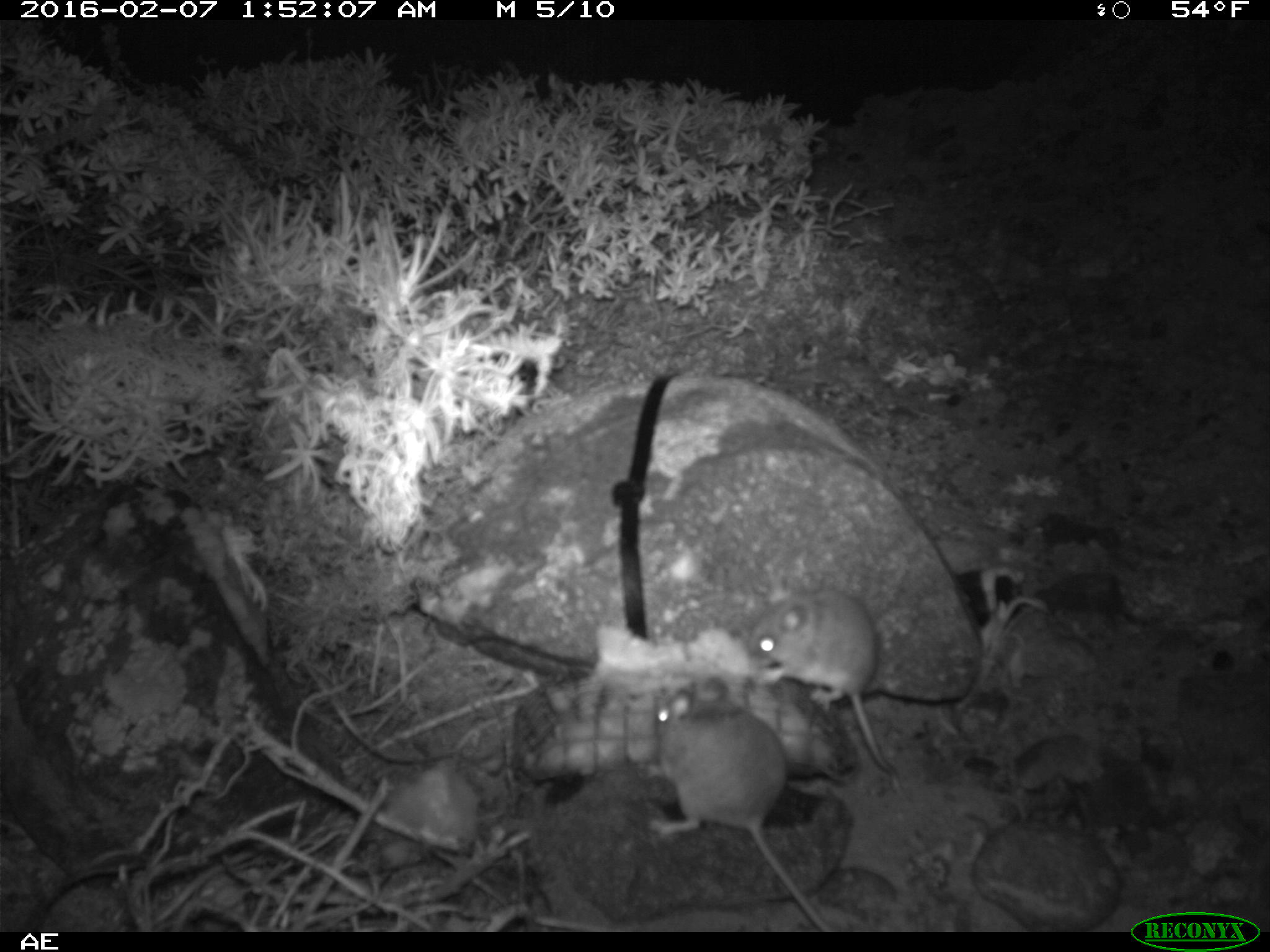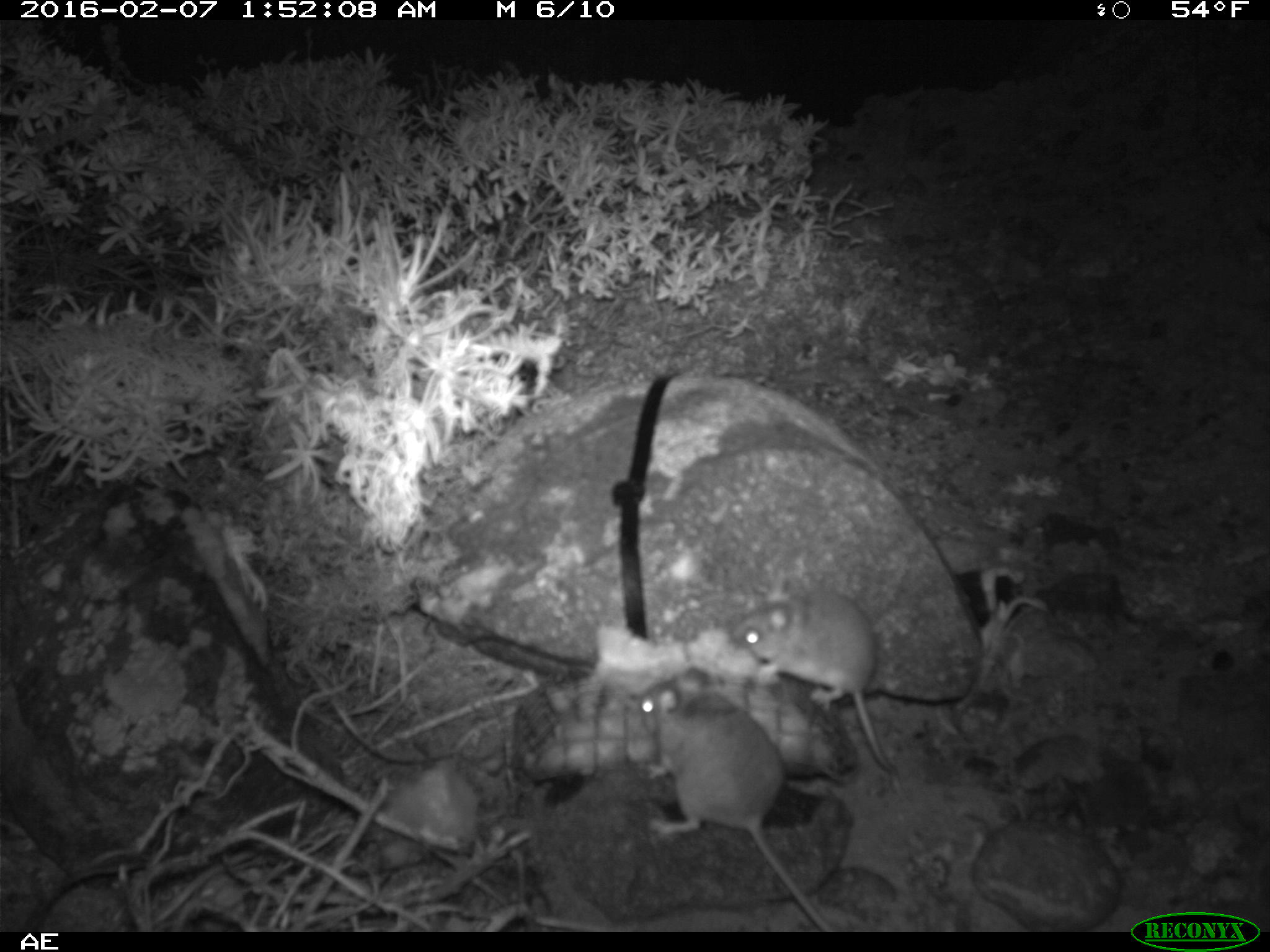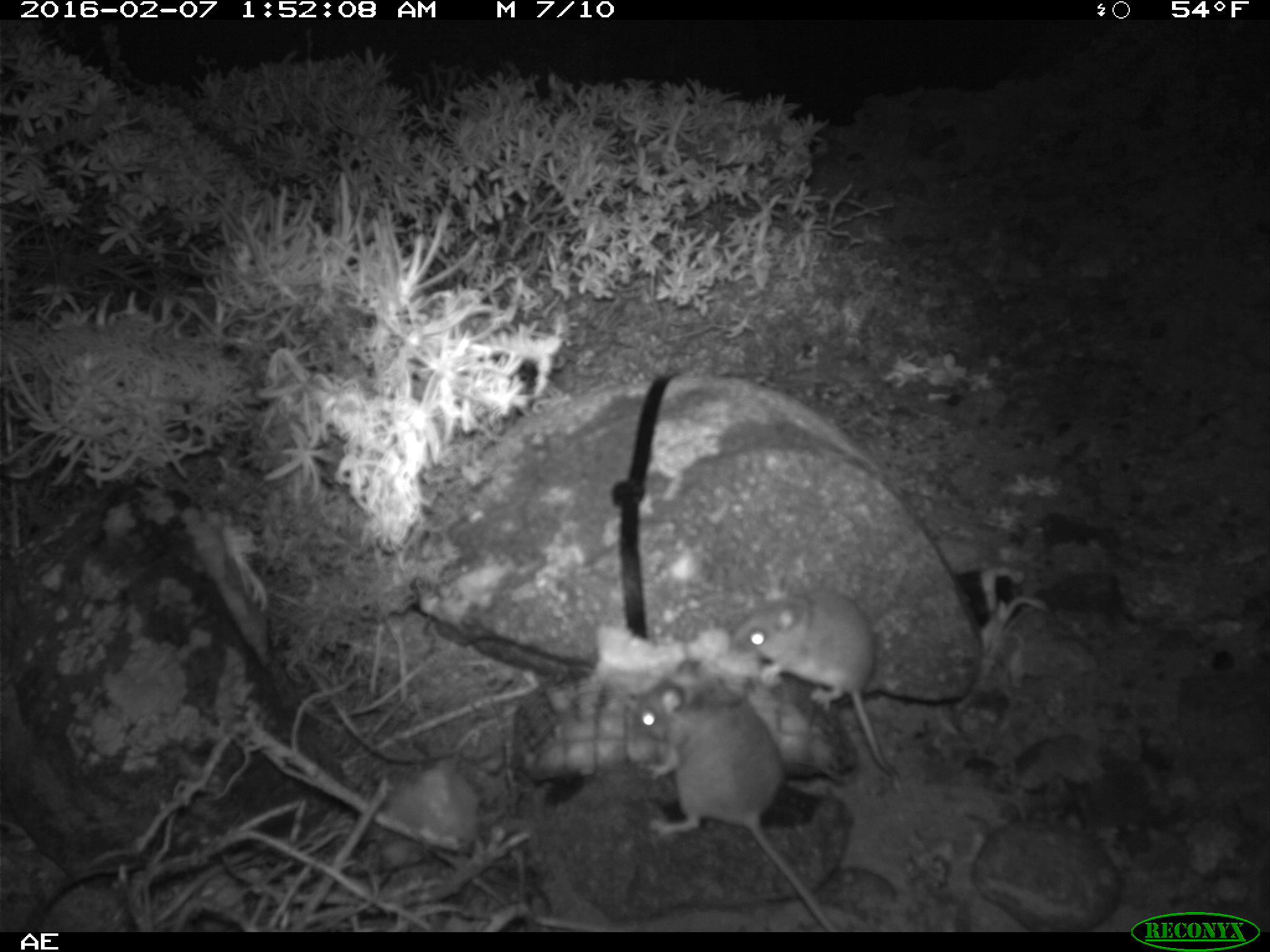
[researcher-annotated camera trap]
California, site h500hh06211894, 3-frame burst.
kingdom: Animalia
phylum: Chordata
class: Mammalia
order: Rodentia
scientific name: Rodentia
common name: rodent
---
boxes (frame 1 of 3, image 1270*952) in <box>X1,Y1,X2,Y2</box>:
rodent: <box>644,677,831,928</box>; <box>745,573,902,781</box>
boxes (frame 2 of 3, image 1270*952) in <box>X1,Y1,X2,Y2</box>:
rodent: <box>616,656,830,932</box>; <box>726,571,900,793</box>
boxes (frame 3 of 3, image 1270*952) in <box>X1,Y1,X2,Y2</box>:
rodent: <box>631,659,836,932</box>; <box>728,572,896,776</box>